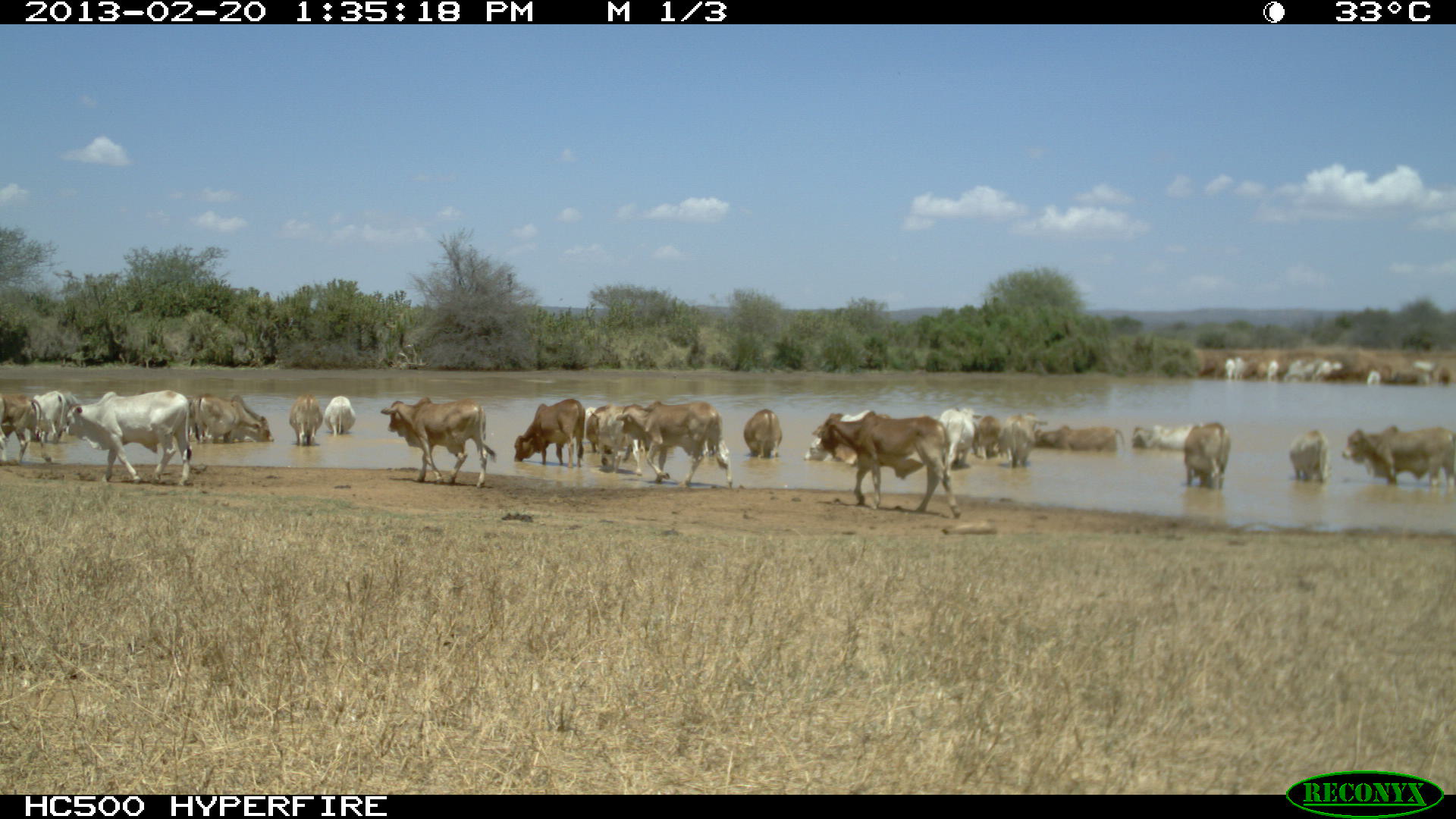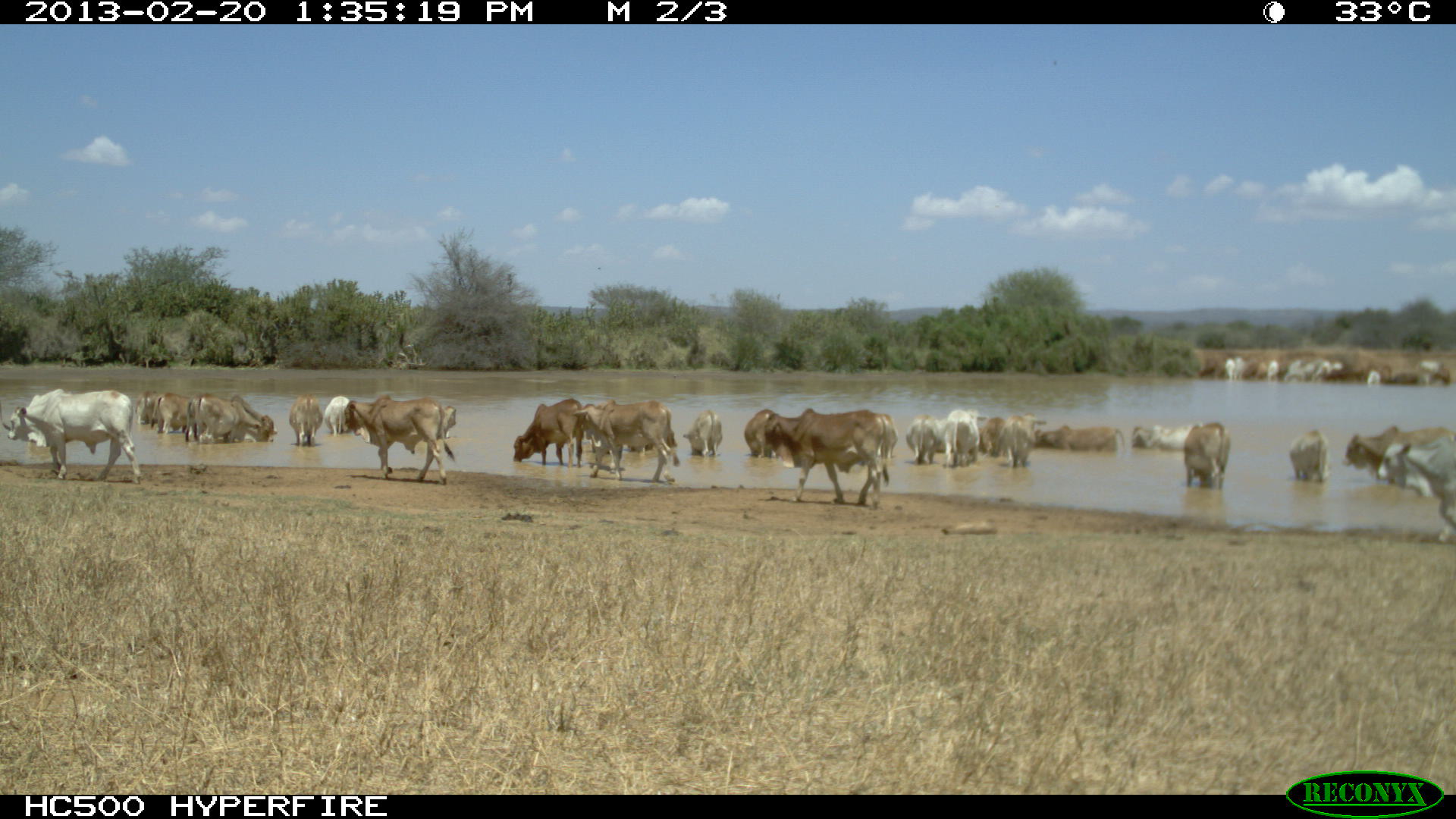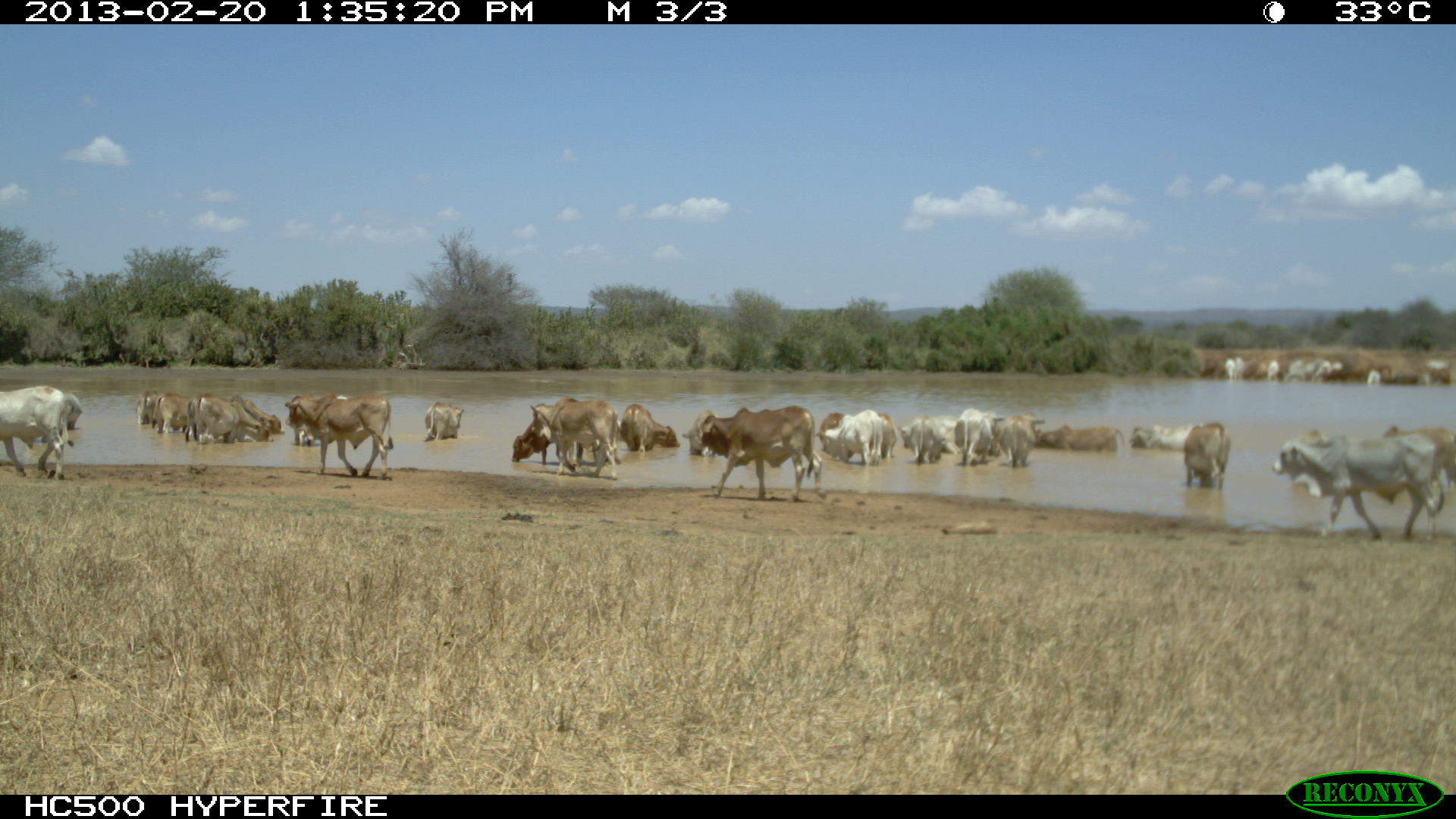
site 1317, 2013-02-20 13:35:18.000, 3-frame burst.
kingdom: Animalia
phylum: Chordata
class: Mammalia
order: Artiodactyla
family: Bovidae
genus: Bos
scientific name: Bos taurus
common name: domestic cattle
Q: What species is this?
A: Bos taurus (domestic cattle).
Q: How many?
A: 23.